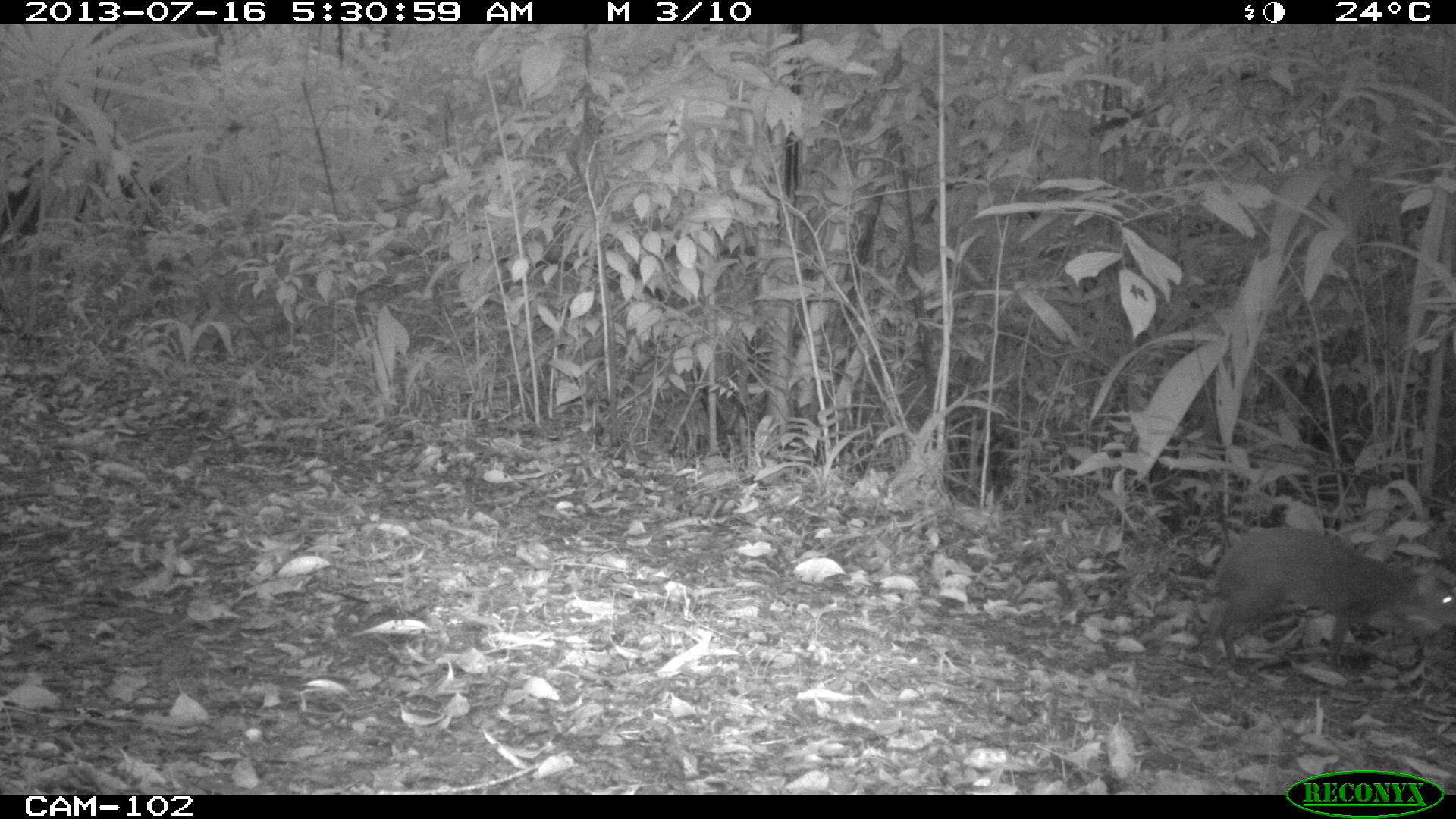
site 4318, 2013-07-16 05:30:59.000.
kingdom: Animalia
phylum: Chordata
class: Mammalia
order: Rodentia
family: Dasyproctidae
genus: Dasyprocta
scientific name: Dasyprocta punctata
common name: central american agouti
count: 1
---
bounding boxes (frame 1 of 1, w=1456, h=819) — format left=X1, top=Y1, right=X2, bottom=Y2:
dasyprocta punctata: left=1196, top=525, right=1456, bottom=672